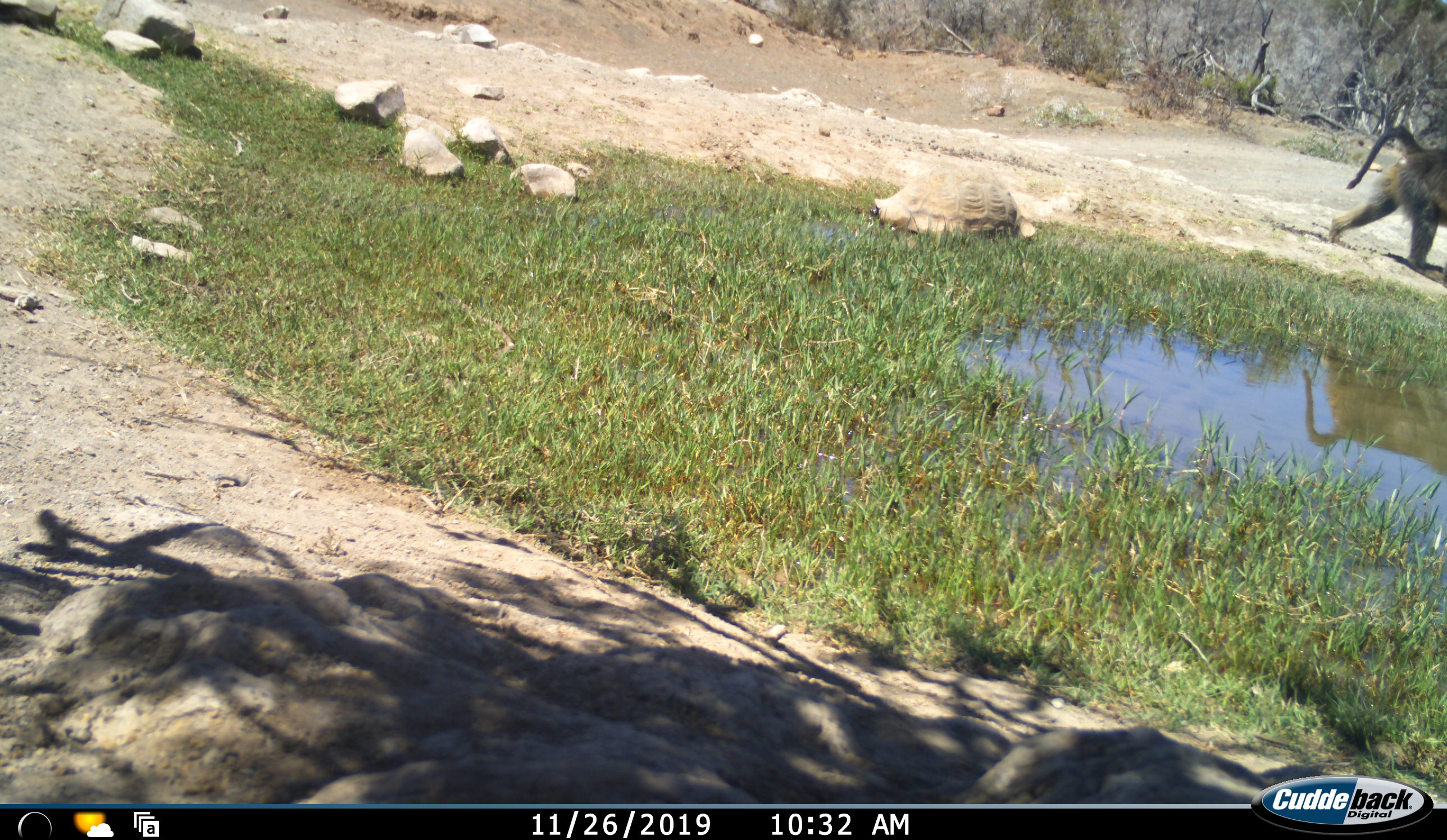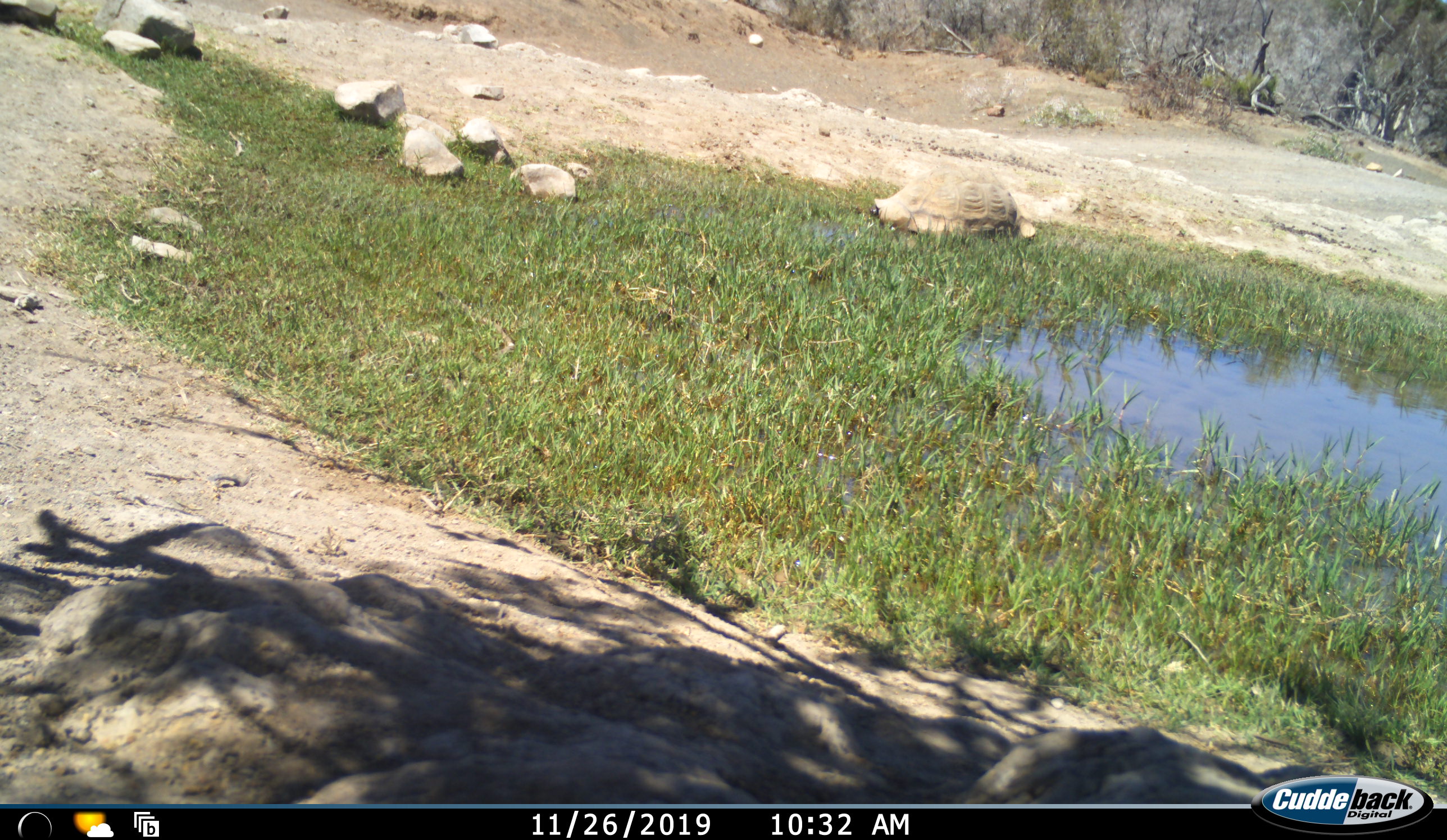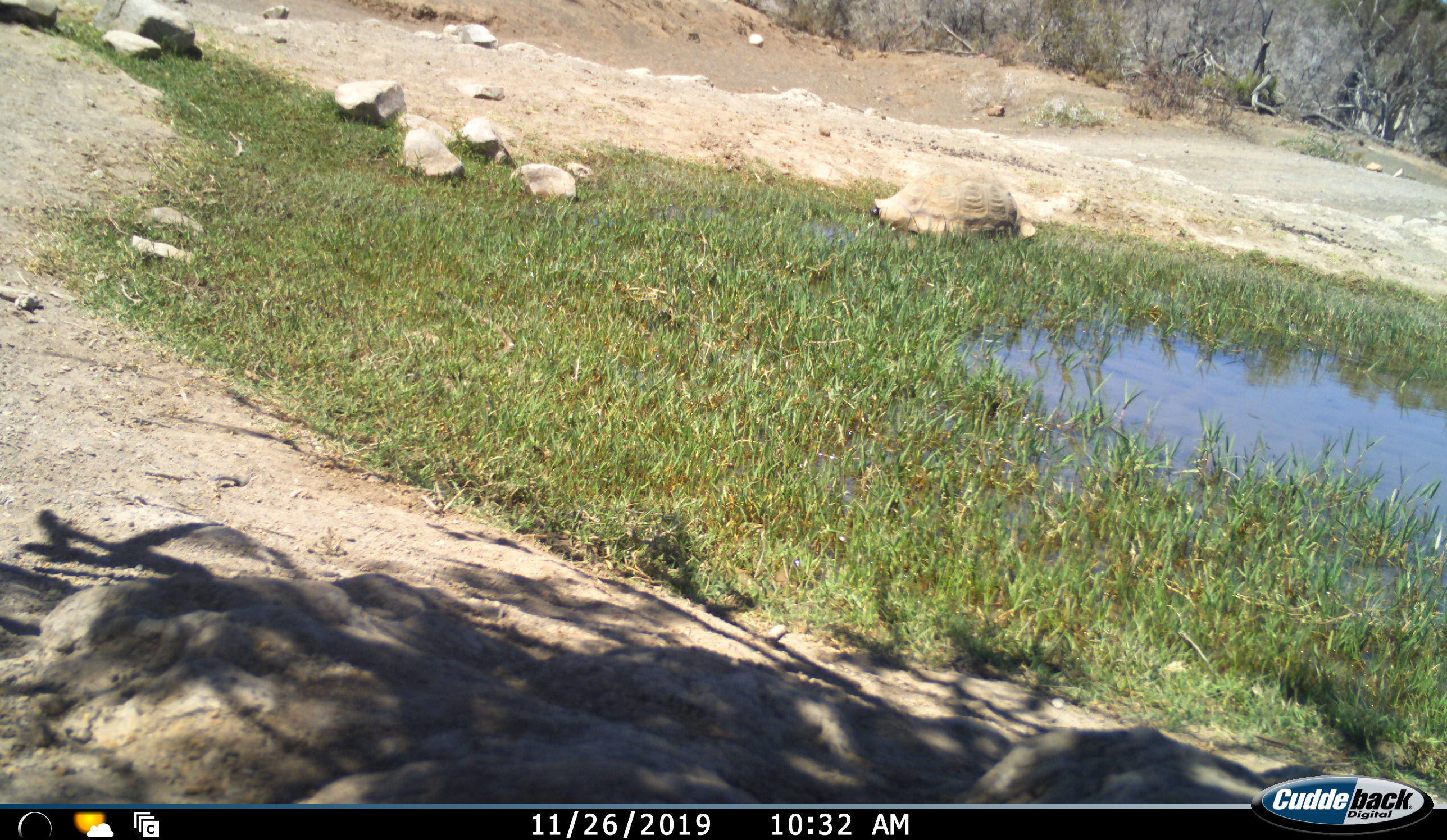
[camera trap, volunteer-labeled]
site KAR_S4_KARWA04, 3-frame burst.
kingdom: Animalia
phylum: Chordata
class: Mammalia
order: Primates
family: Cercopithecidae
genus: Papio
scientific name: Papio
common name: baboon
Baboon (Papio), count 1. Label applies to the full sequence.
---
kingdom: Animalia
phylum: Chordata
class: Reptilia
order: Testudines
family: Testudinidae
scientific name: Testudinidae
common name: tortoise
Tortoise (Testudinidae), count 1. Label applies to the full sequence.